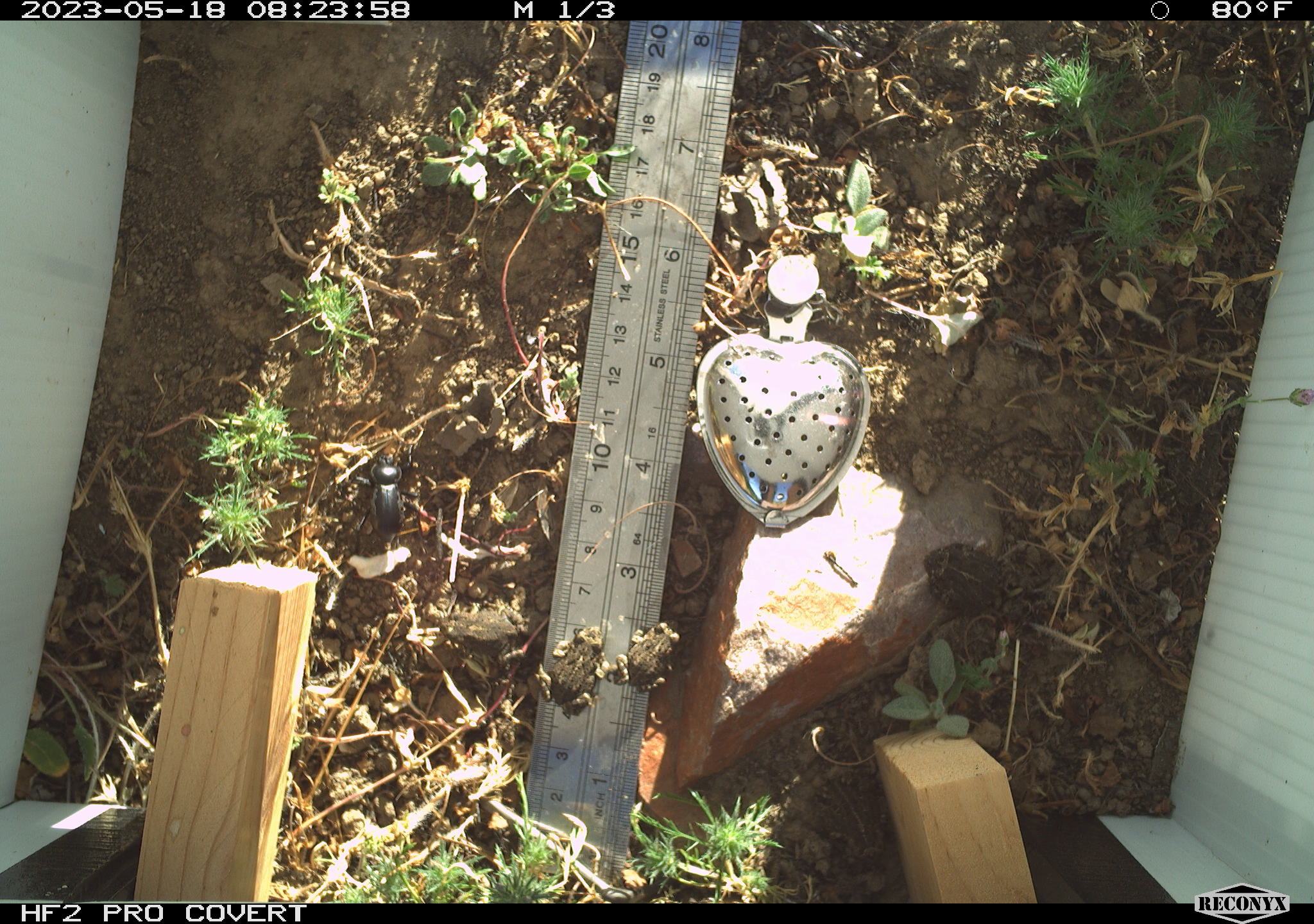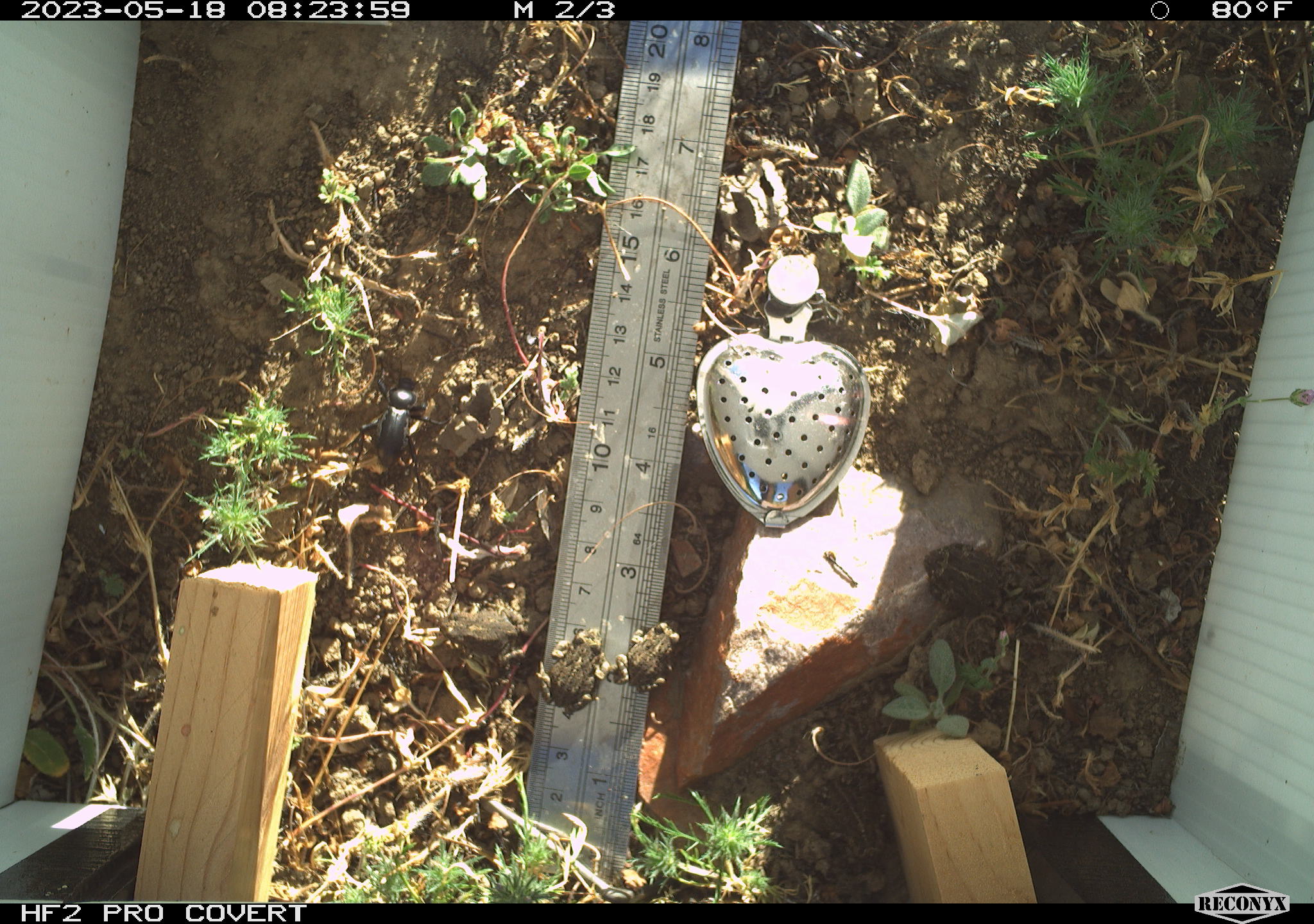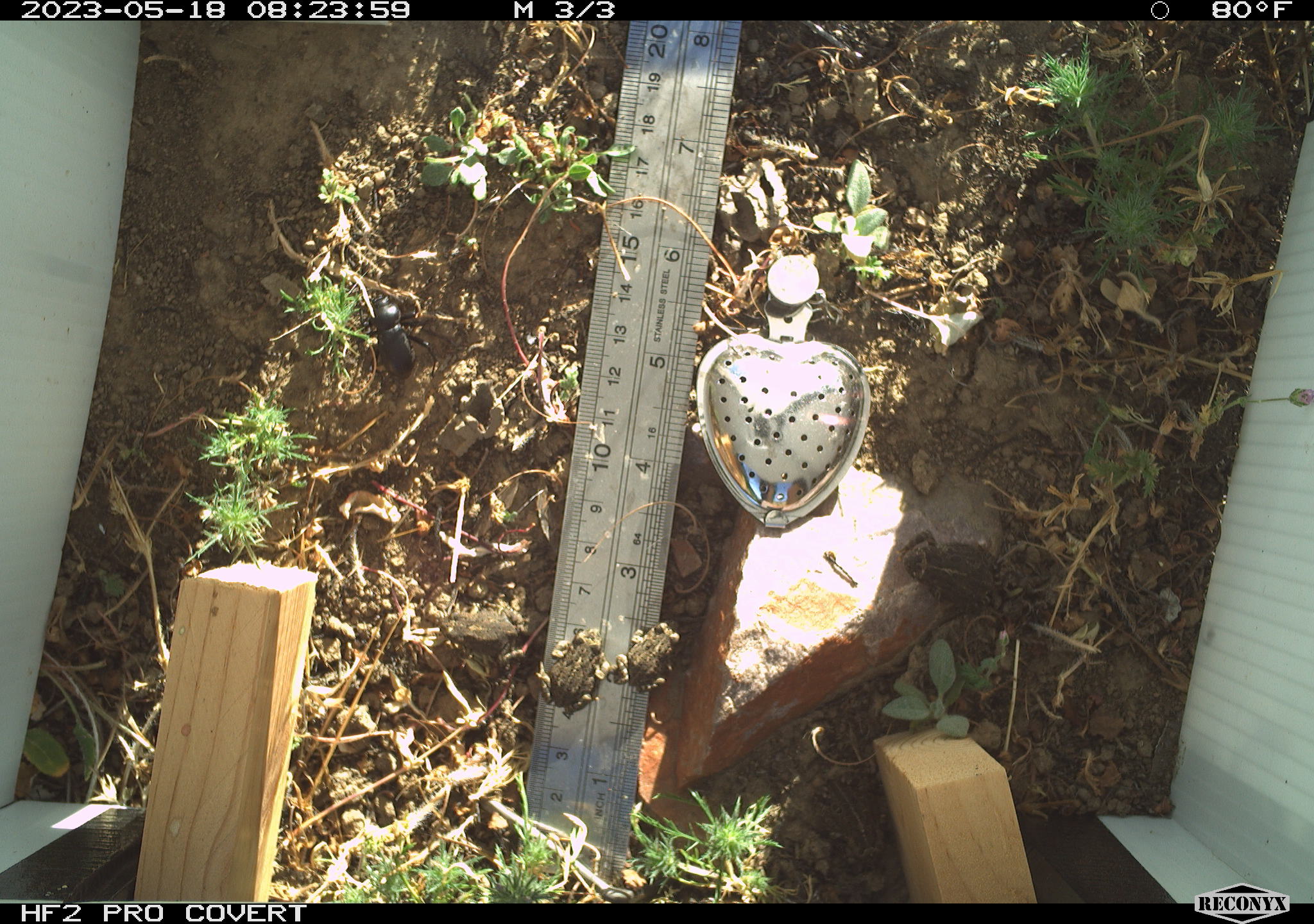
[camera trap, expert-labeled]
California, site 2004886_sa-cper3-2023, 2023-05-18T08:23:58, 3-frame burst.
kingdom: Animalia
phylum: Chordata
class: Amphibia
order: Anura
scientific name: Anura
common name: frogs